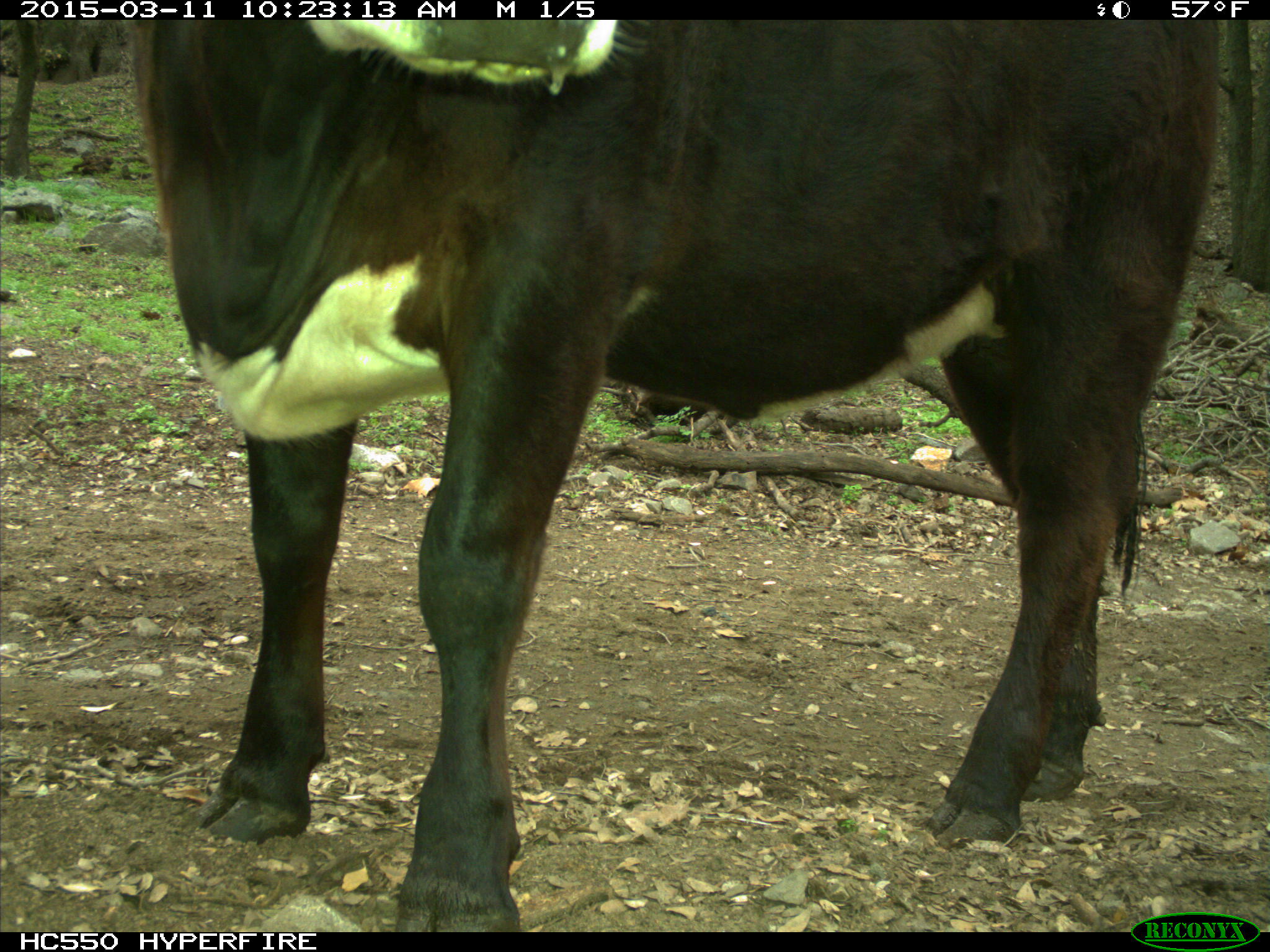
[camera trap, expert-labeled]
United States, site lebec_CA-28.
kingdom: Animalia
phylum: Chordata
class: Mammalia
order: Artiodactyla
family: Bovidae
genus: Bos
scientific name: Bos taurus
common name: domestic cow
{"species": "Bos taurus (domestic cow)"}